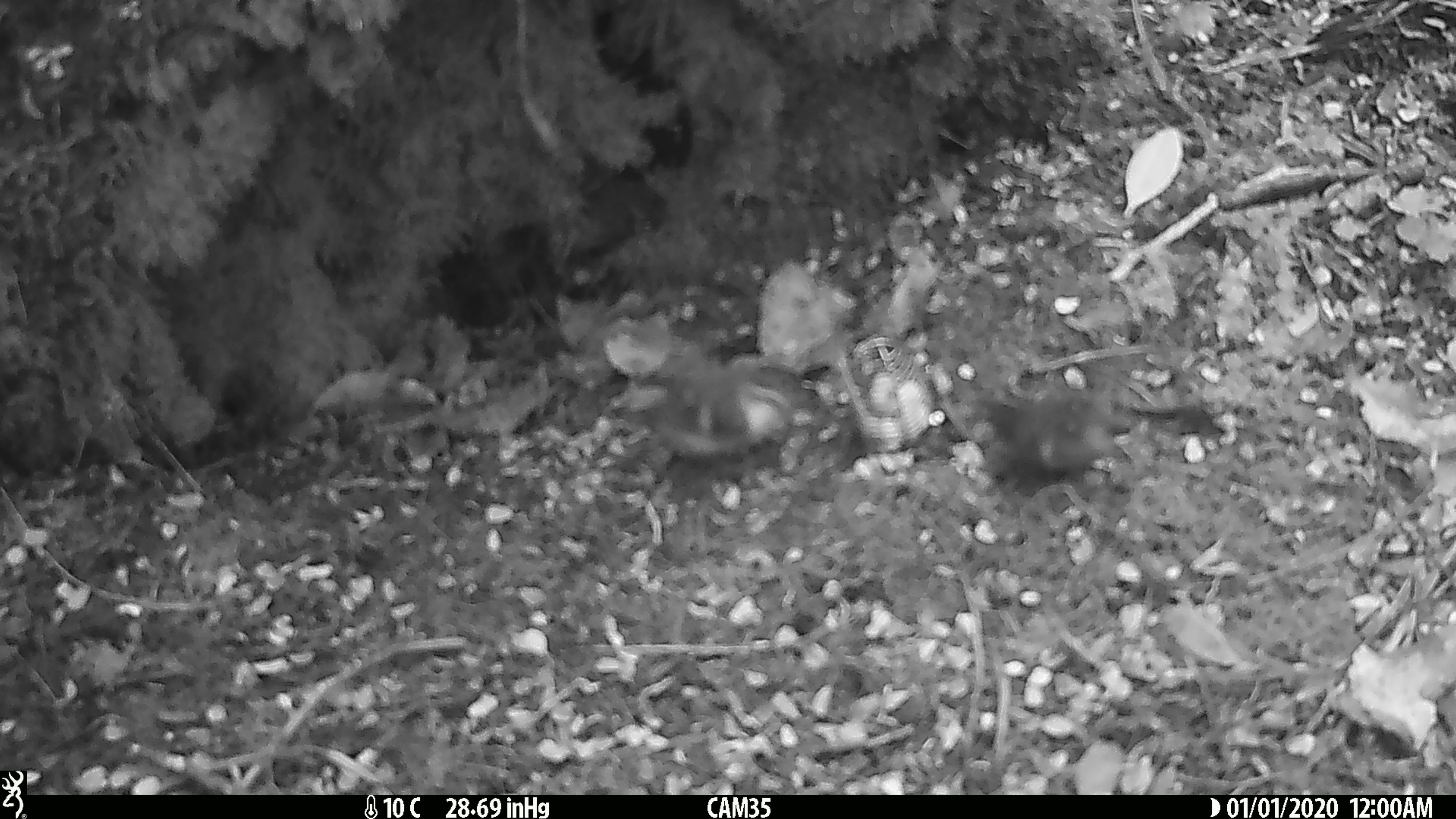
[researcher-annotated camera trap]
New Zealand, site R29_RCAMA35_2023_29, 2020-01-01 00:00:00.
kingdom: Animalia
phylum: Chordata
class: Aves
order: Passeriformes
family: Acanthisittidae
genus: Acanthisitta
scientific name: Acanthisitta chloris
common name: rifleman